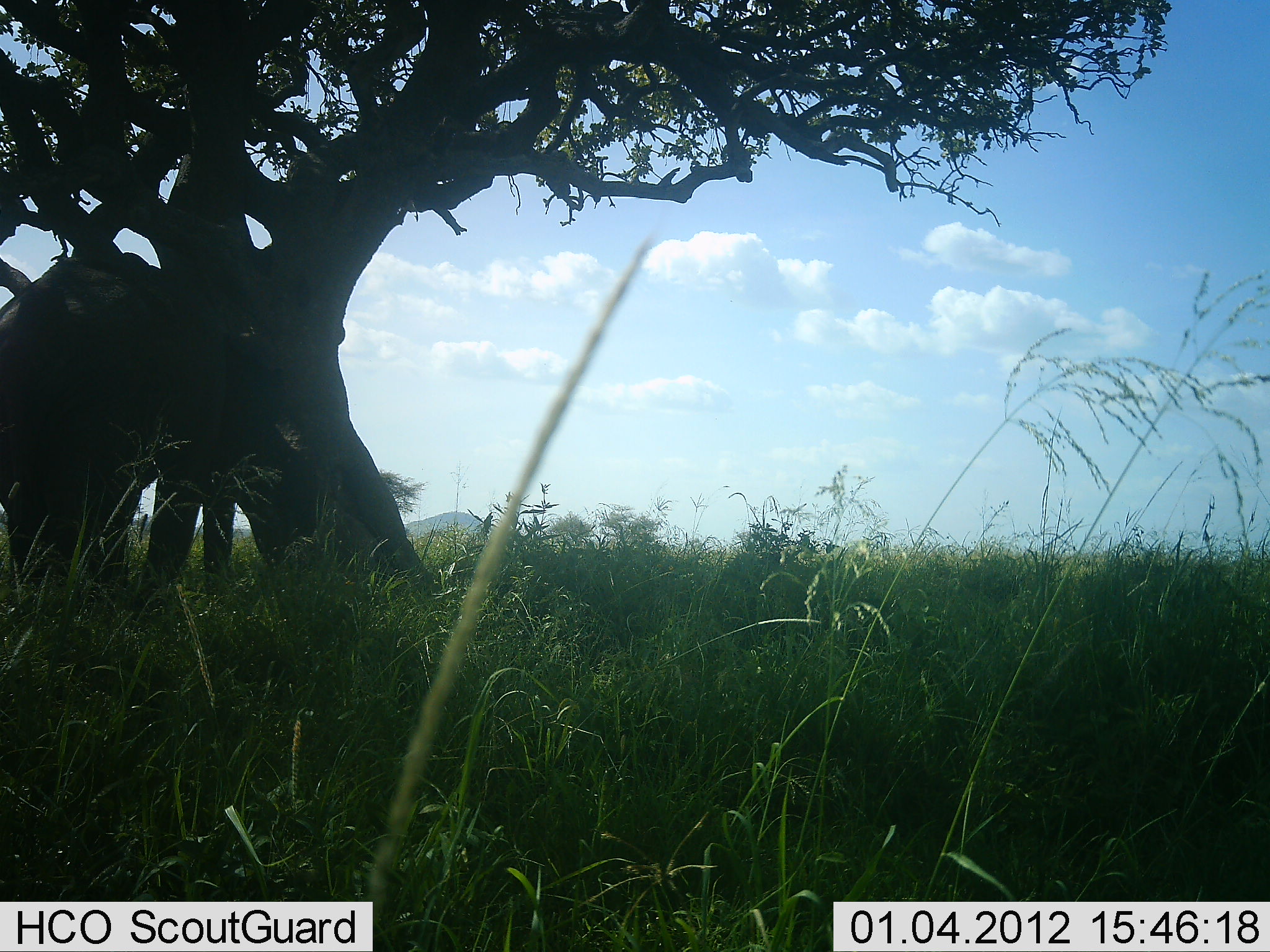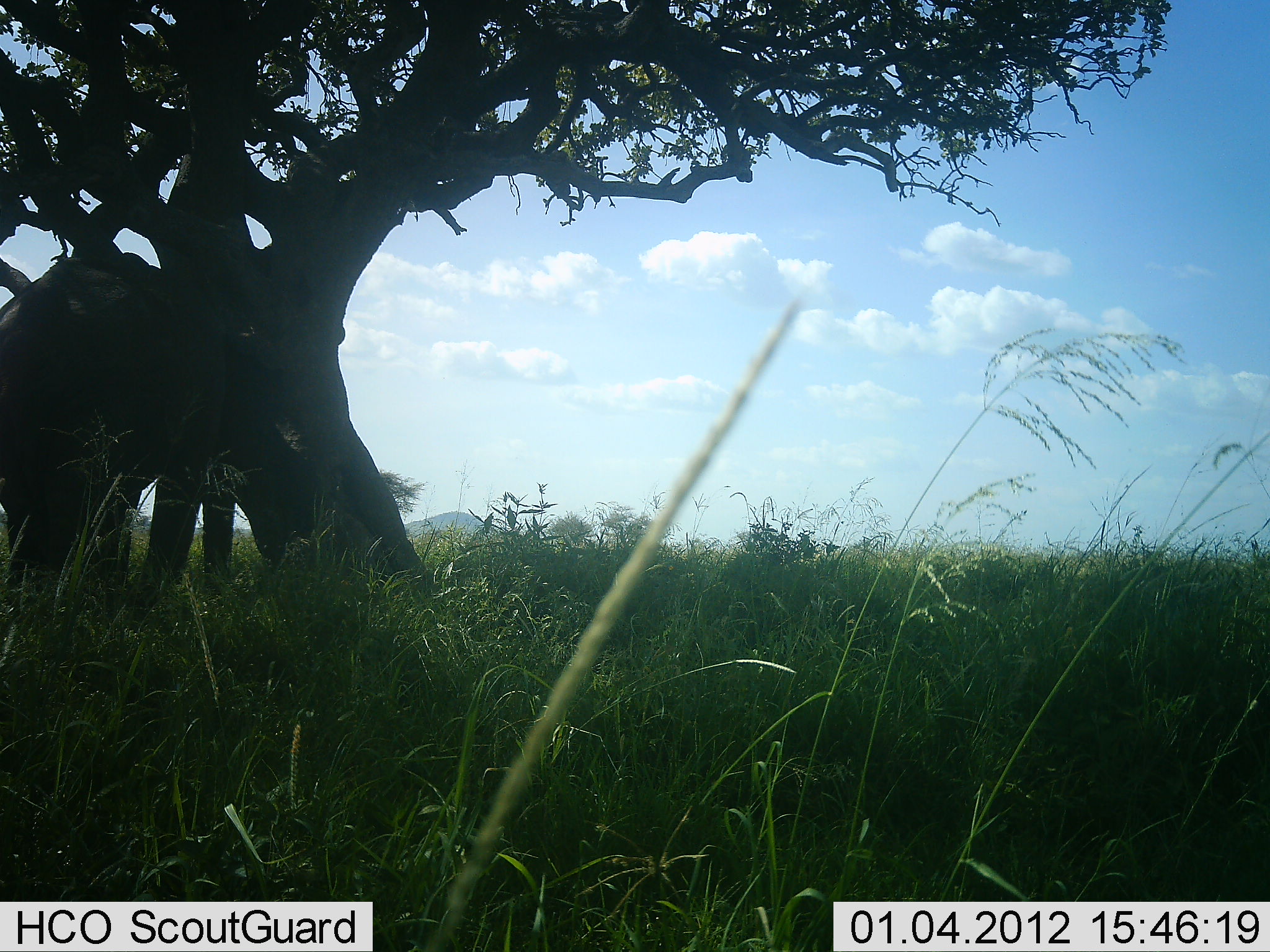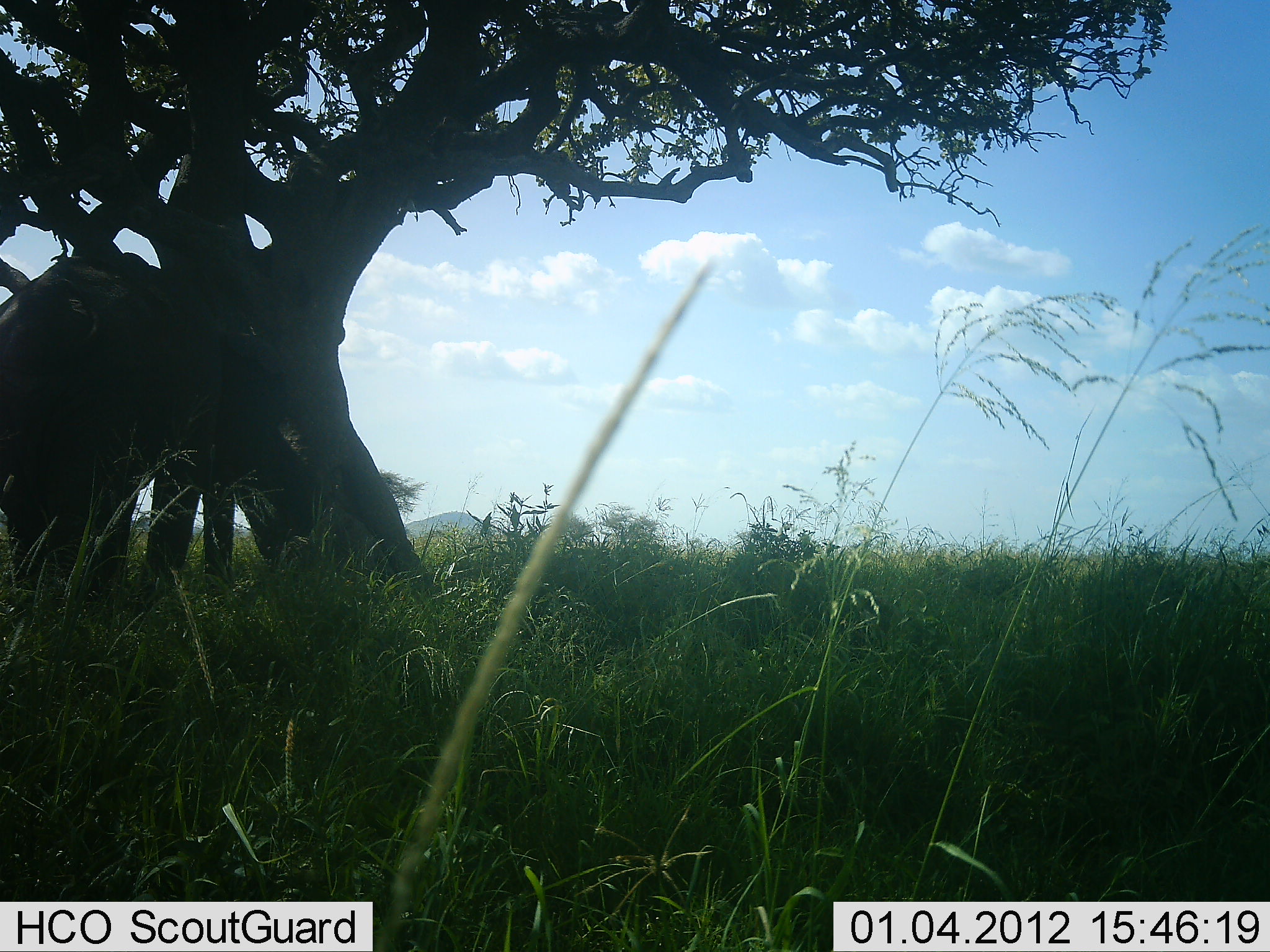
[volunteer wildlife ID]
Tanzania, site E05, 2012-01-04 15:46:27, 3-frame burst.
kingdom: Animalia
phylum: Chordata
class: Mammalia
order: Proboscidea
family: Elephantidae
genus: Loxodonta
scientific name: Loxodonta africana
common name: african bush elephant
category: elephant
Elephant (african bush elephant) (Loxodonta africana), count 1. Behavior (volunteer vote fractions): standing 91%, resting 9%, moving 0%, interacting 0%. Young present (vote fraction): 0%. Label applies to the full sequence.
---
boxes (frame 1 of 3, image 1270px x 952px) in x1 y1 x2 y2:
animal: 1 252 236 621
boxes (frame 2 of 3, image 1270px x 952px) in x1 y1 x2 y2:
animal: 0 251 240 620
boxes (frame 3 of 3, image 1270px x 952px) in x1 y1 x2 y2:
animal: 0 251 236 617